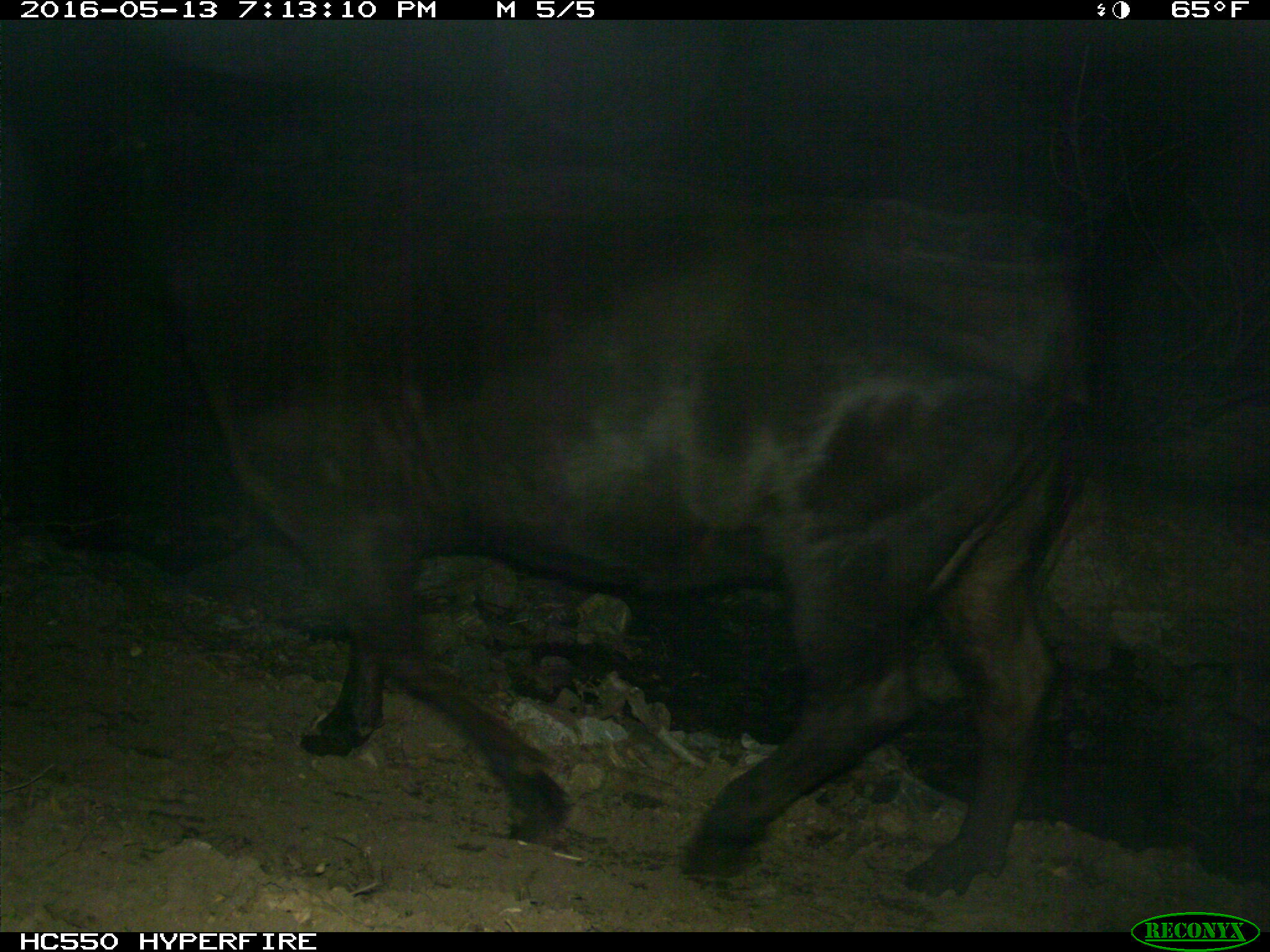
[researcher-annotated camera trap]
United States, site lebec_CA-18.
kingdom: Animalia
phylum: Chordata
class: Mammalia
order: Artiodactyla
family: Bovidae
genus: Bos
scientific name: Bos taurus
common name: domestic cow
Bos taurus (domestic cow).